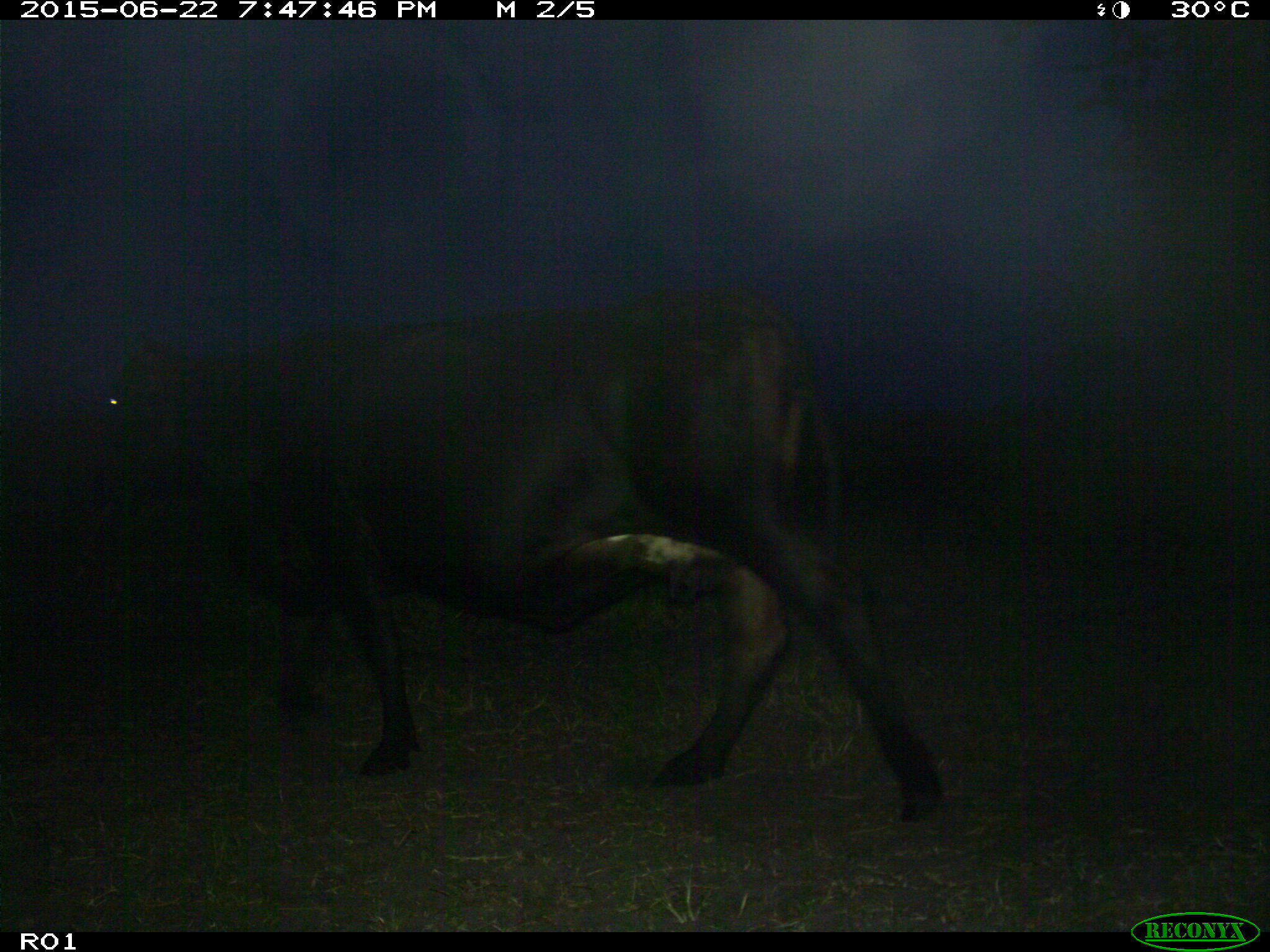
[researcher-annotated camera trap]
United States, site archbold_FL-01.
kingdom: Animalia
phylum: Chordata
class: Mammalia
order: Artiodactyla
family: Bovidae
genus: Bos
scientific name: Bos taurus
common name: domestic cow